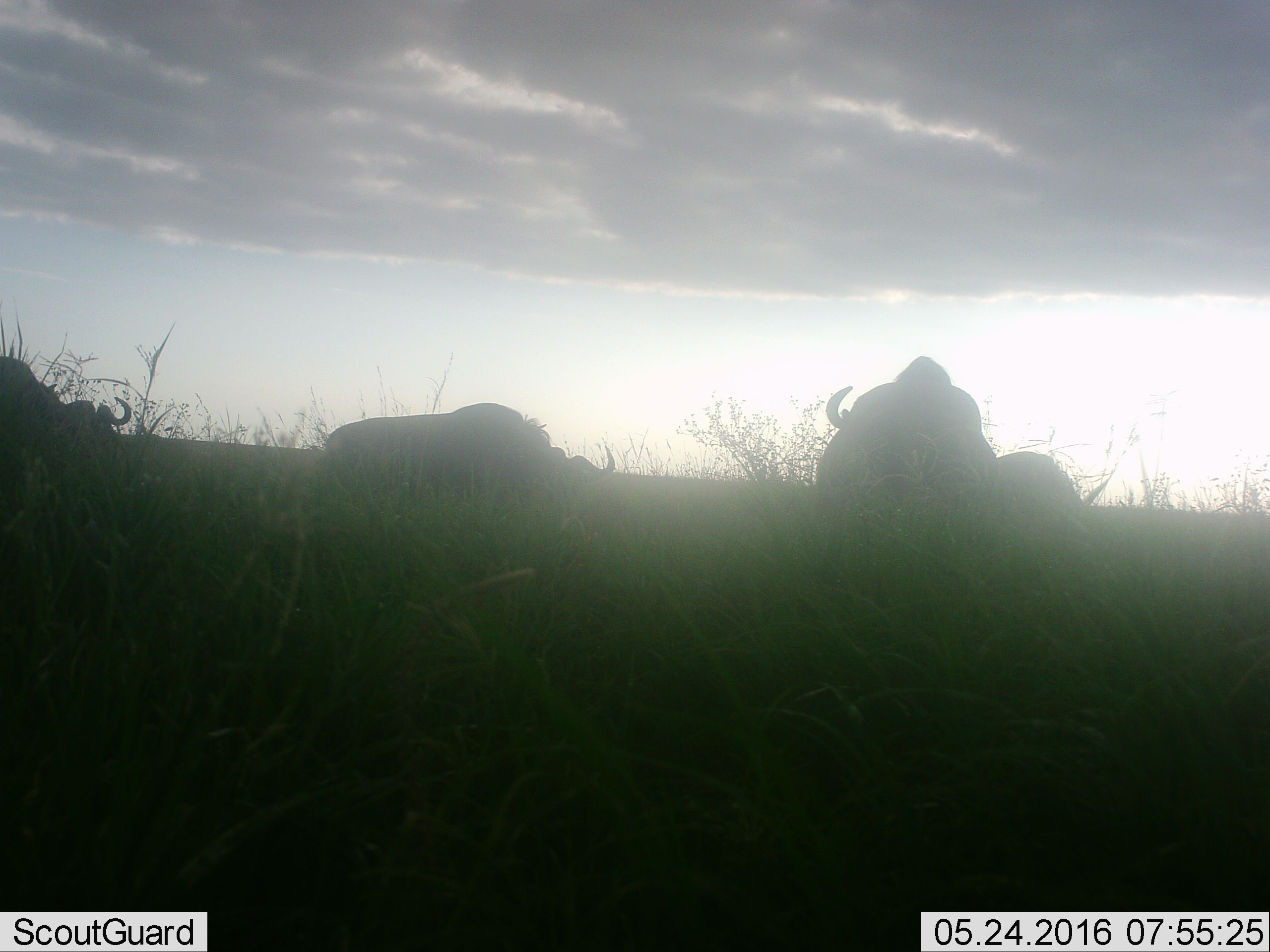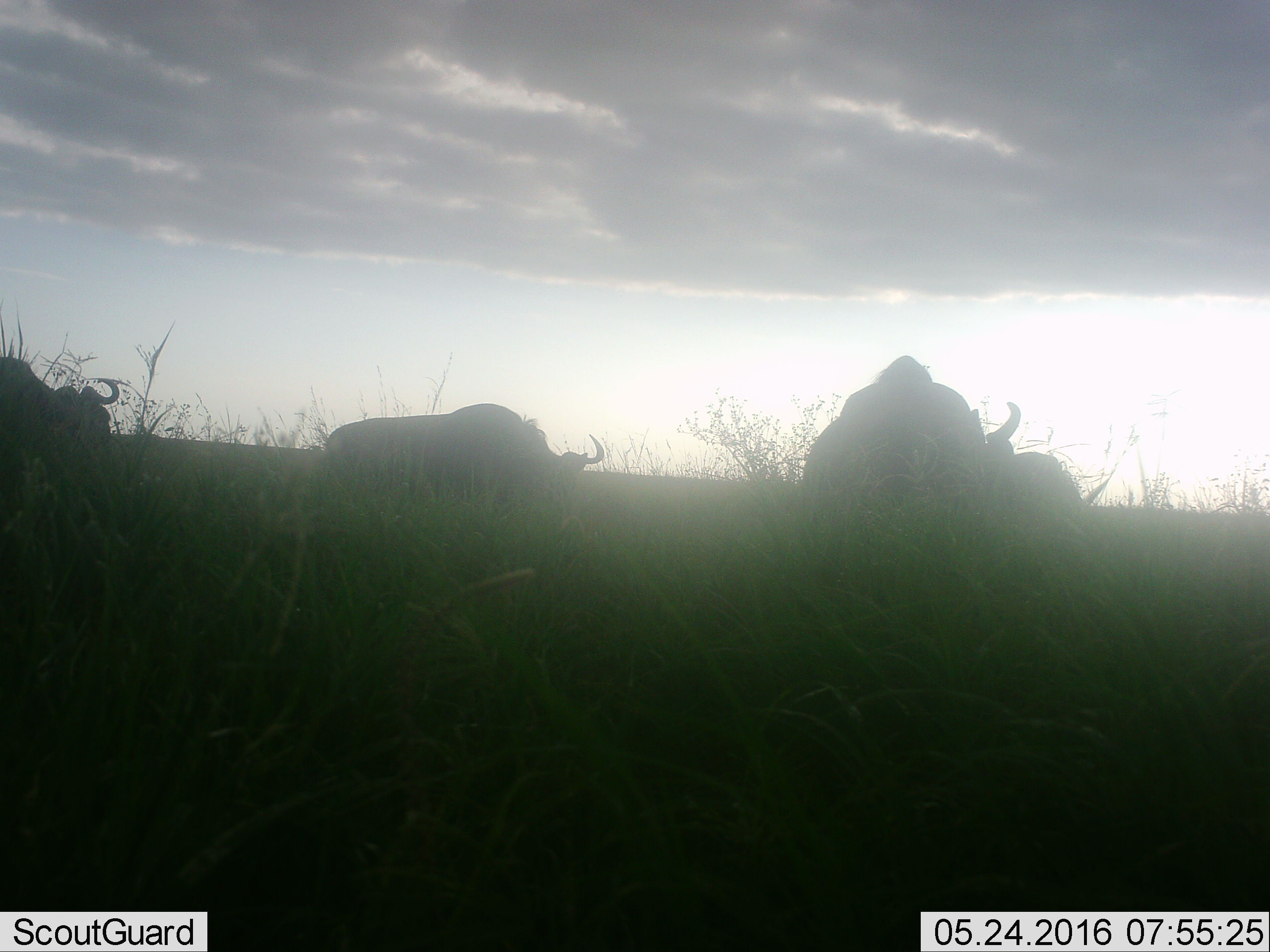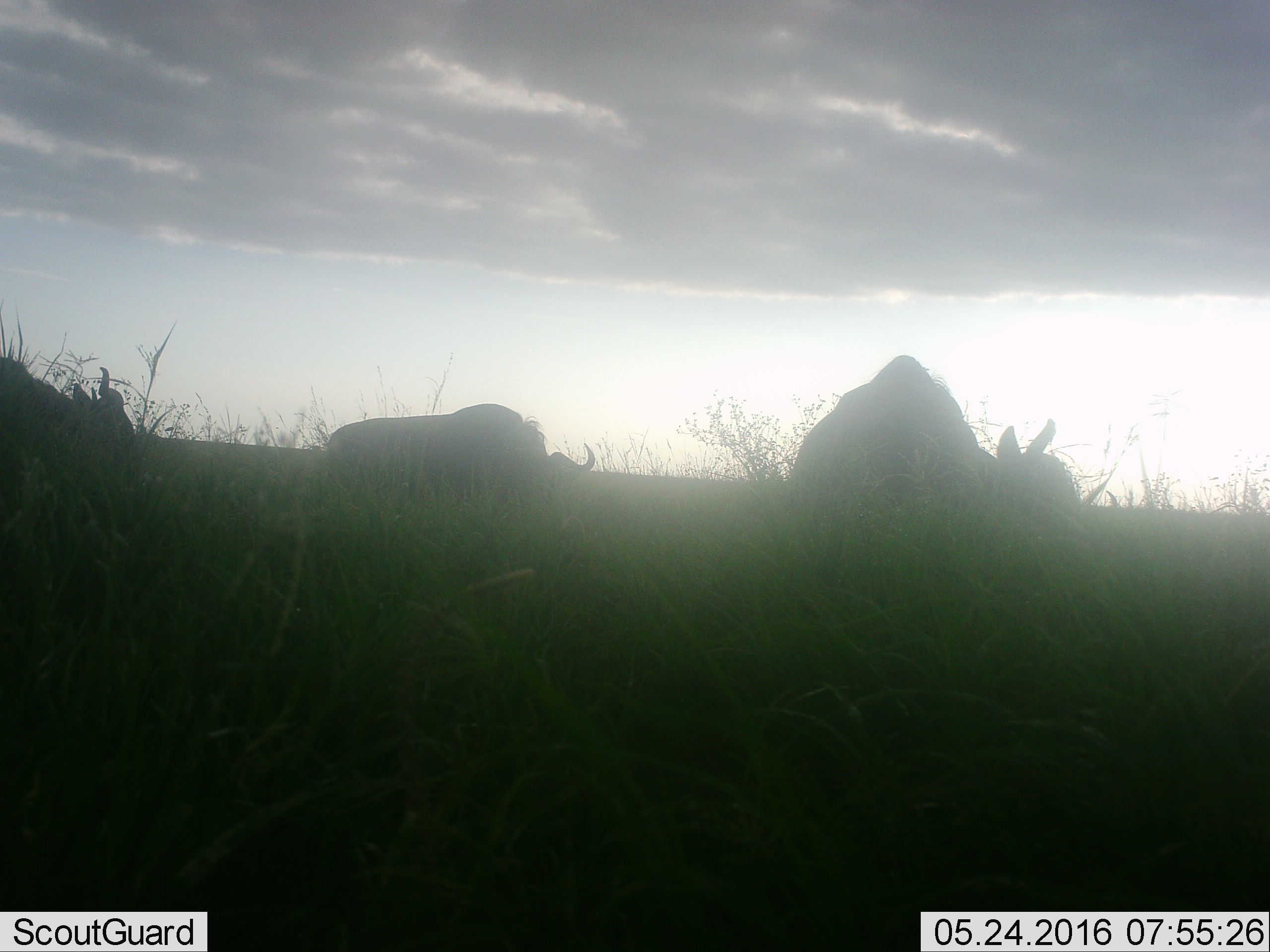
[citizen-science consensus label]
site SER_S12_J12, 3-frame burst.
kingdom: Animalia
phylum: Chordata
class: Mammalia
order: Artiodactyla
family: Bovidae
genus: Connochaetes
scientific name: Connochaetes taurinus taurinus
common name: blue wildebeest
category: wildebeestblue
Wildebeestblue (blue wildebeest) (Connochaetes taurinus taurinus), count 4. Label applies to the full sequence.